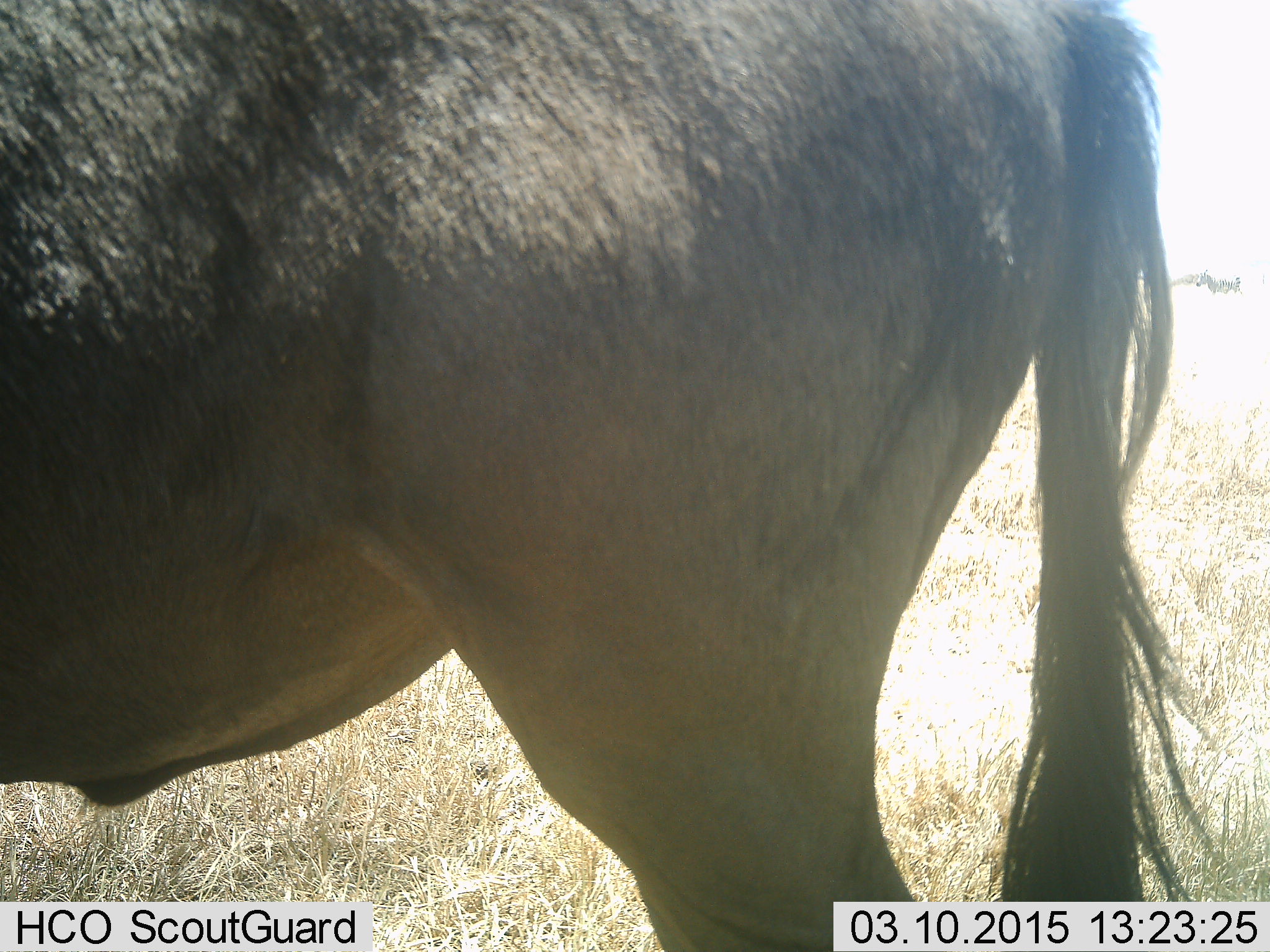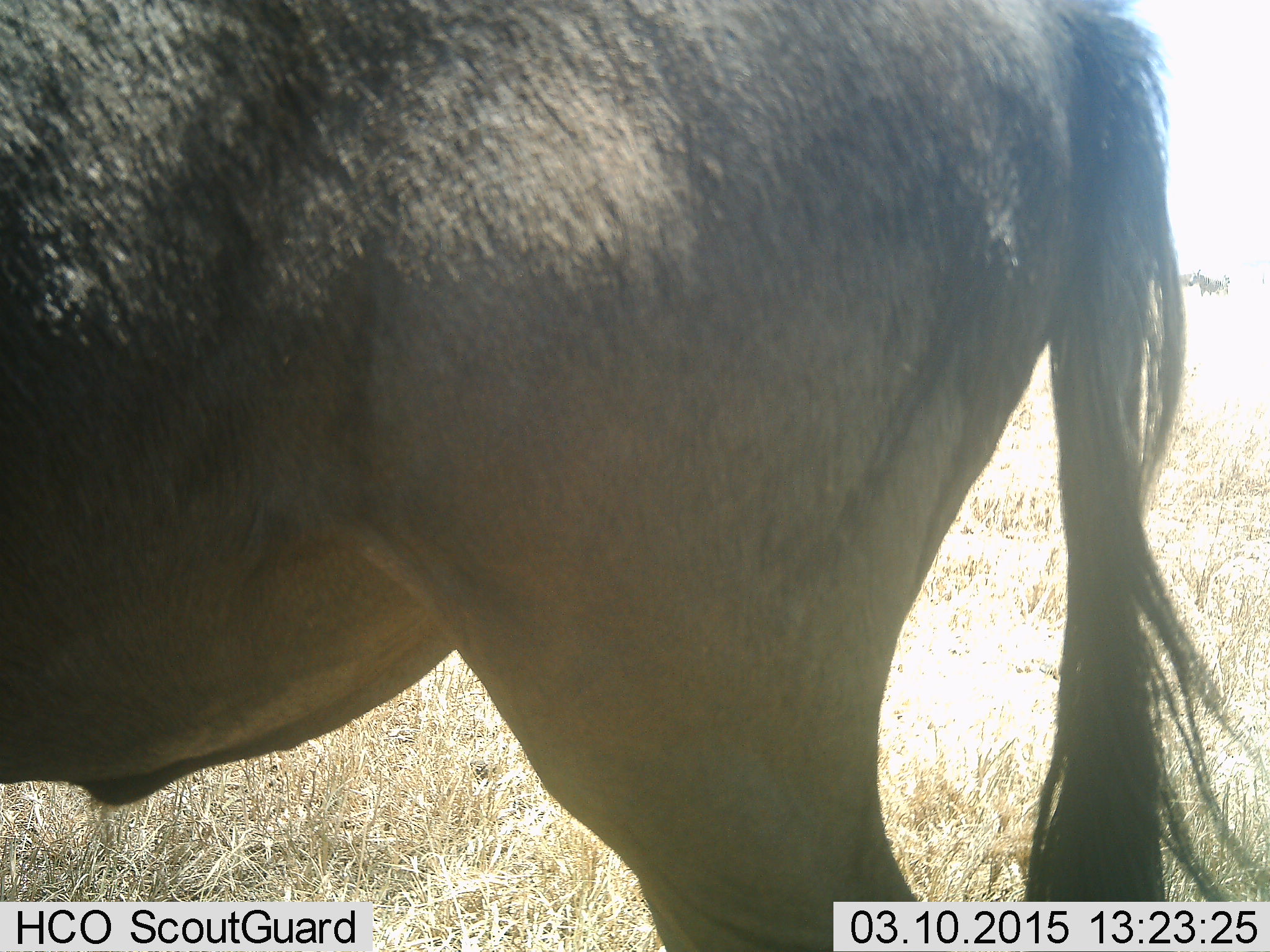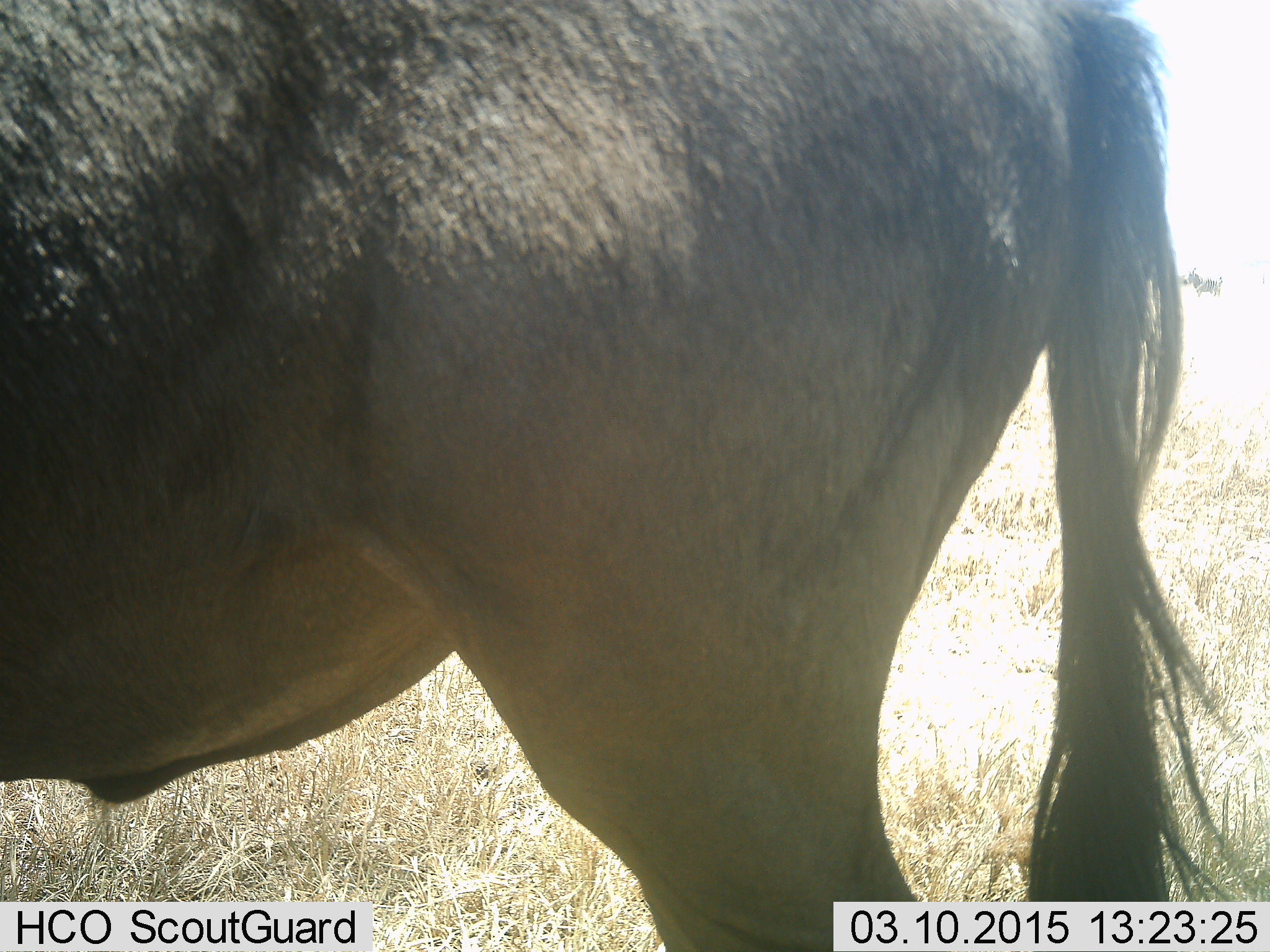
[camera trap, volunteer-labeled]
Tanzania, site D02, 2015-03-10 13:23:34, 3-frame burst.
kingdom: Animalia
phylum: Chordata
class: Mammalia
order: Artiodactyla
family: Bovidae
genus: Connochaetes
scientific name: Connochaetes taurinus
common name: blue wildebeest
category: wildebeest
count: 1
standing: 100%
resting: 0%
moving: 0%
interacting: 0%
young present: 0%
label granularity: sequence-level